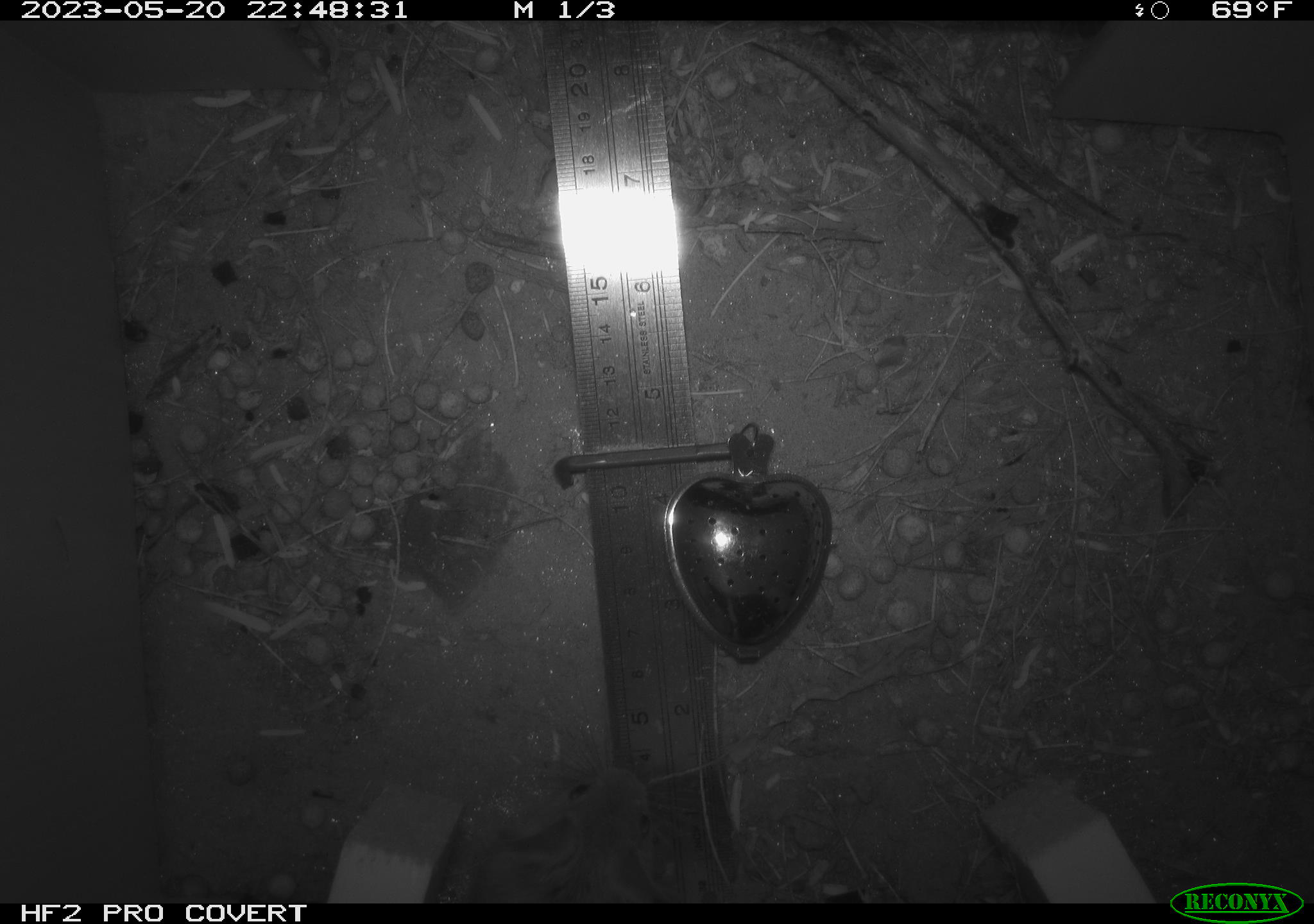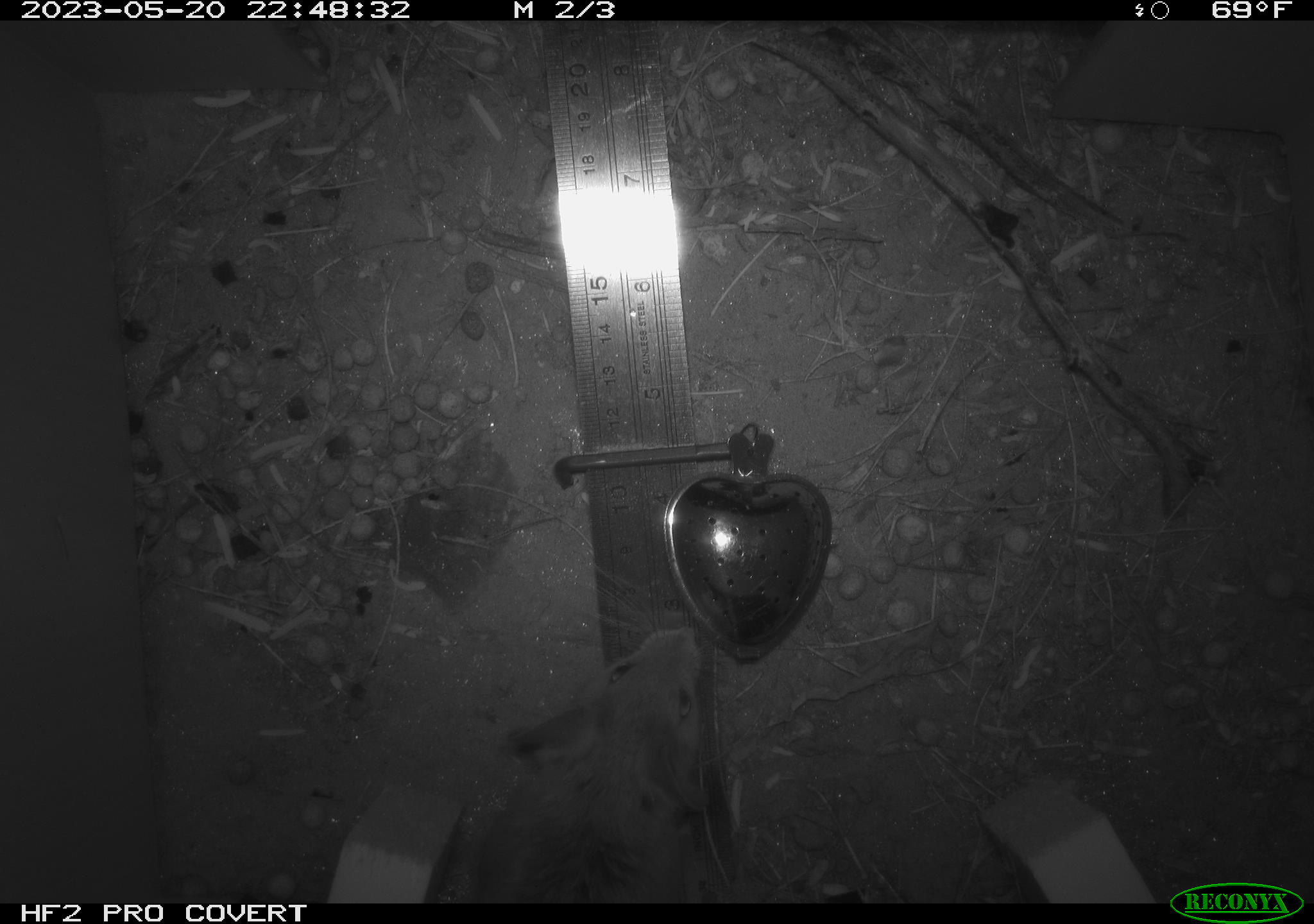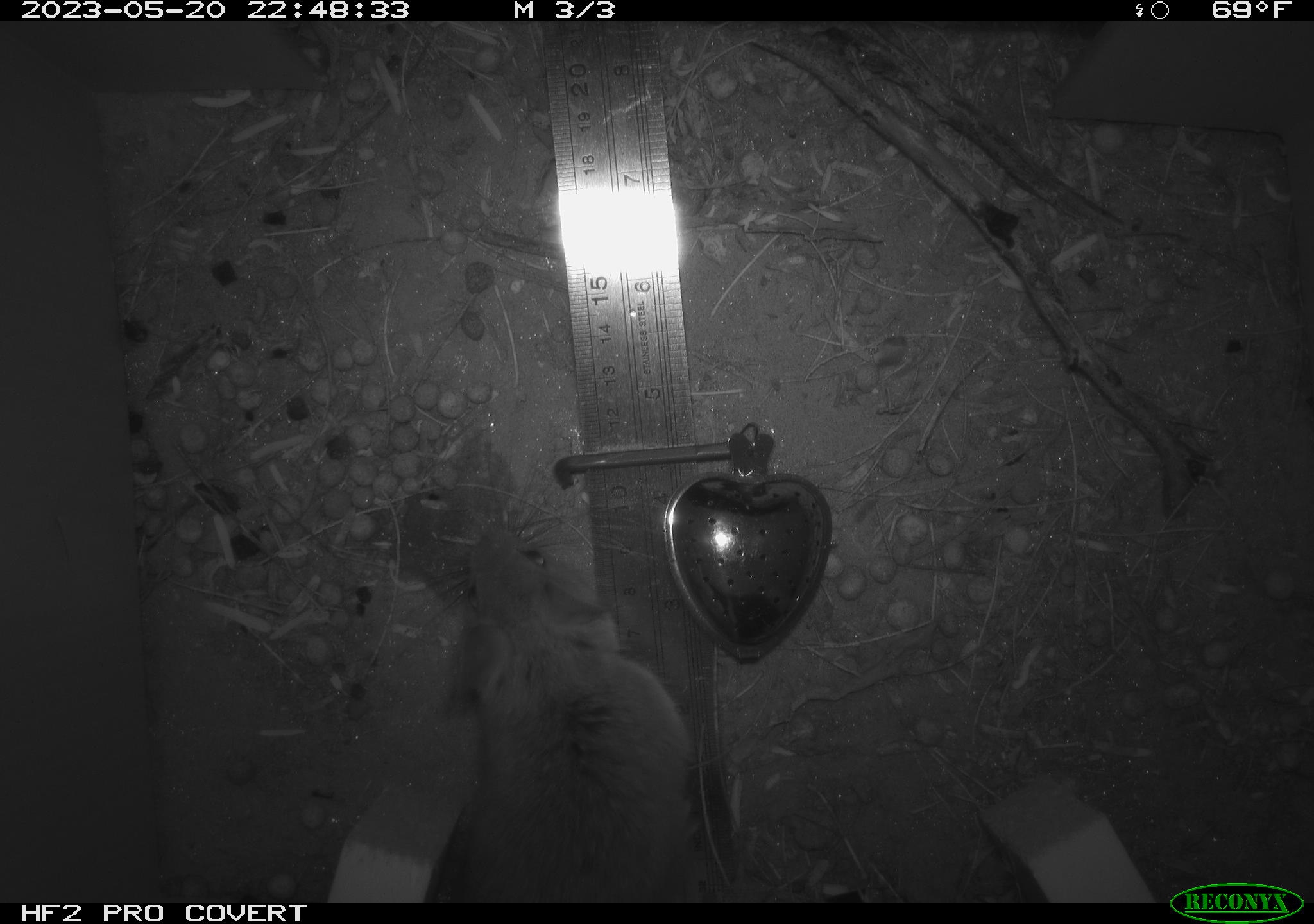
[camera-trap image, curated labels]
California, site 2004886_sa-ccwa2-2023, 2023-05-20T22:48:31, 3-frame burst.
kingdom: Animalia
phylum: Chordata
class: Mammalia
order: Rodentia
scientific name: Rodentia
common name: mouse species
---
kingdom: Animalia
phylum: Chordata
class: Mammalia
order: Rodentia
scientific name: Rodentia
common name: rodent